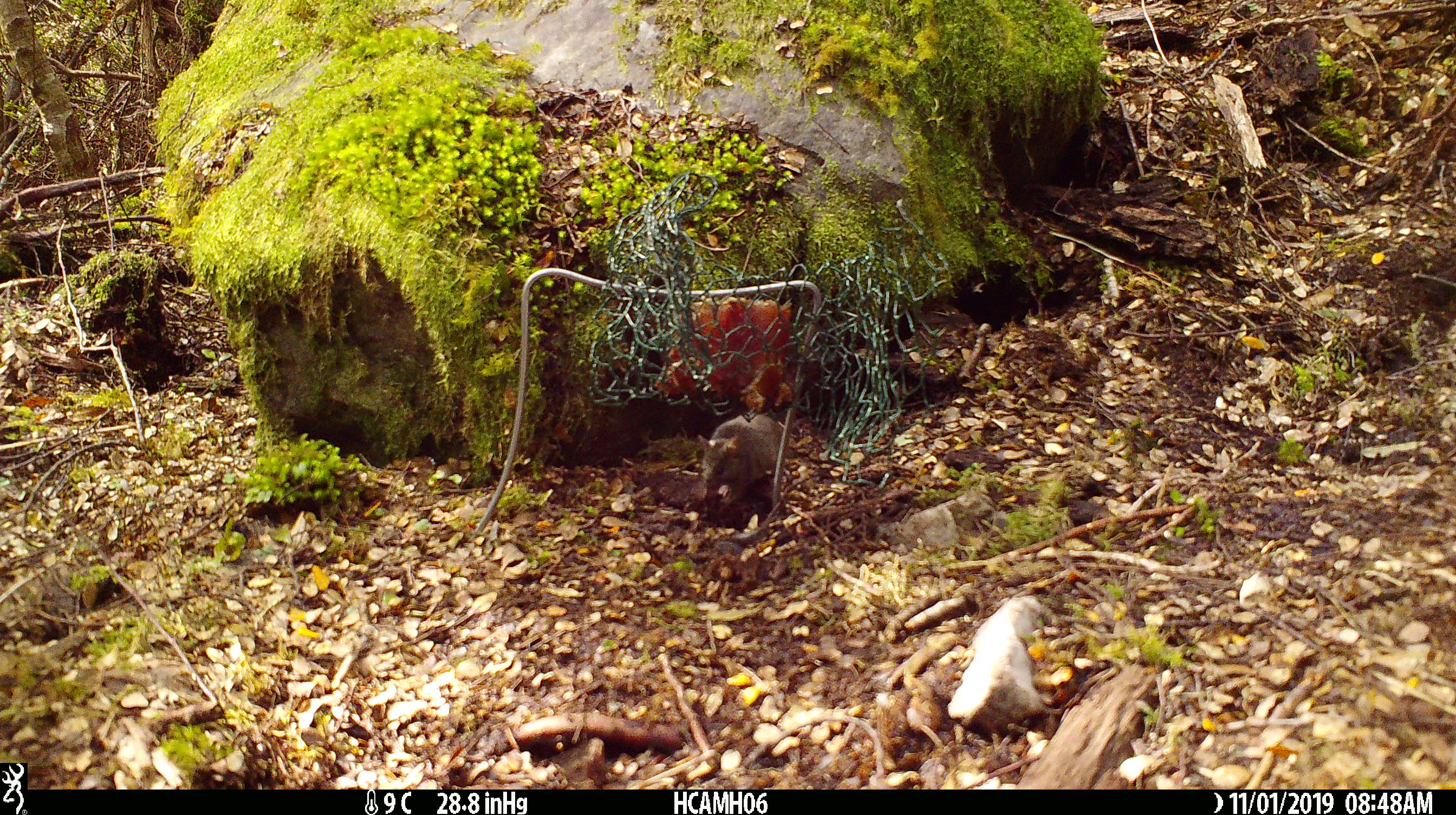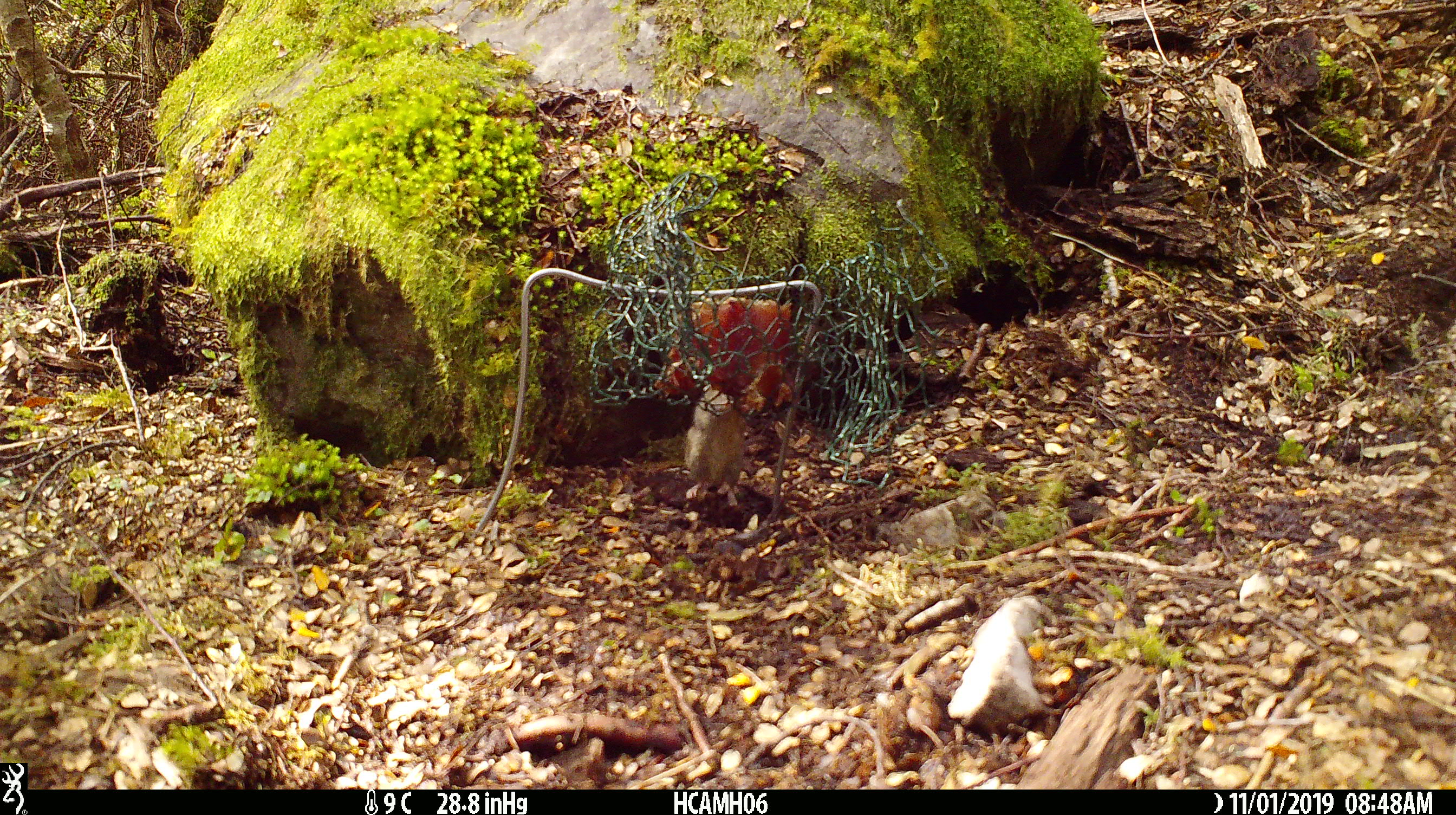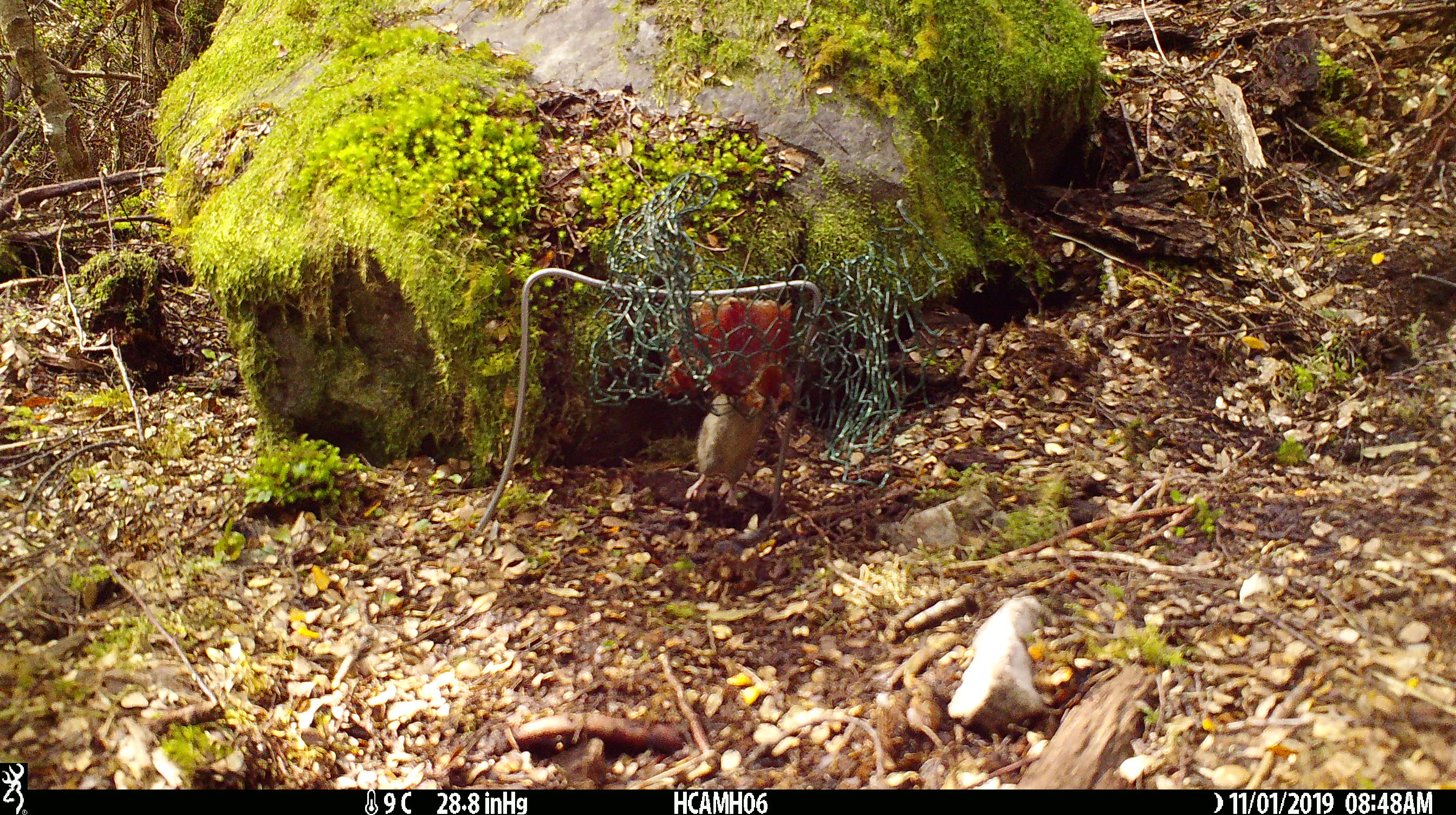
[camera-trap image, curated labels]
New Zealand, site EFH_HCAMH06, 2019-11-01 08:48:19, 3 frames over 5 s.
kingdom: Animalia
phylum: Chordata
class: Mammalia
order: Rodentia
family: Muridae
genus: Mus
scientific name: Mus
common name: mouse